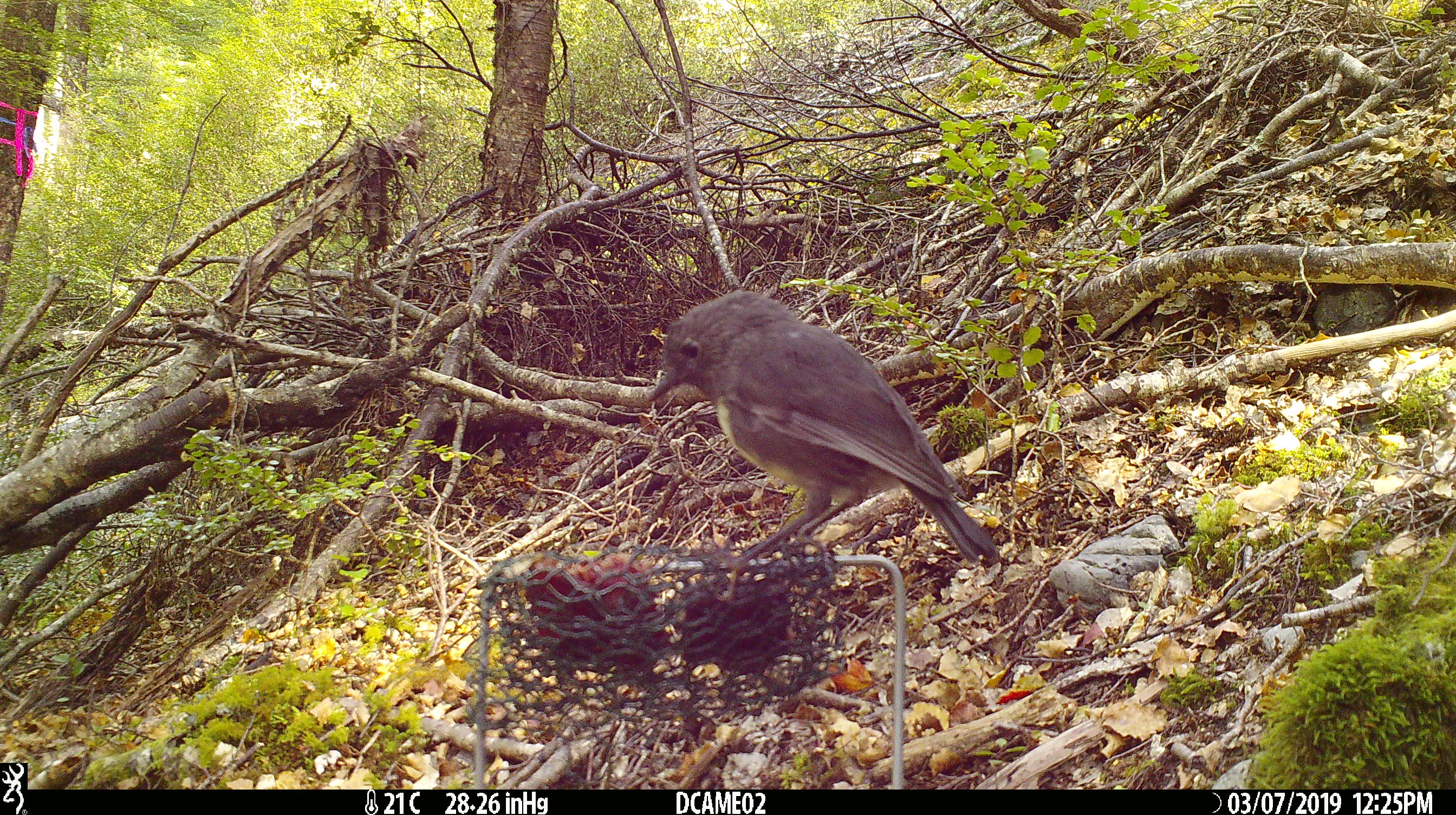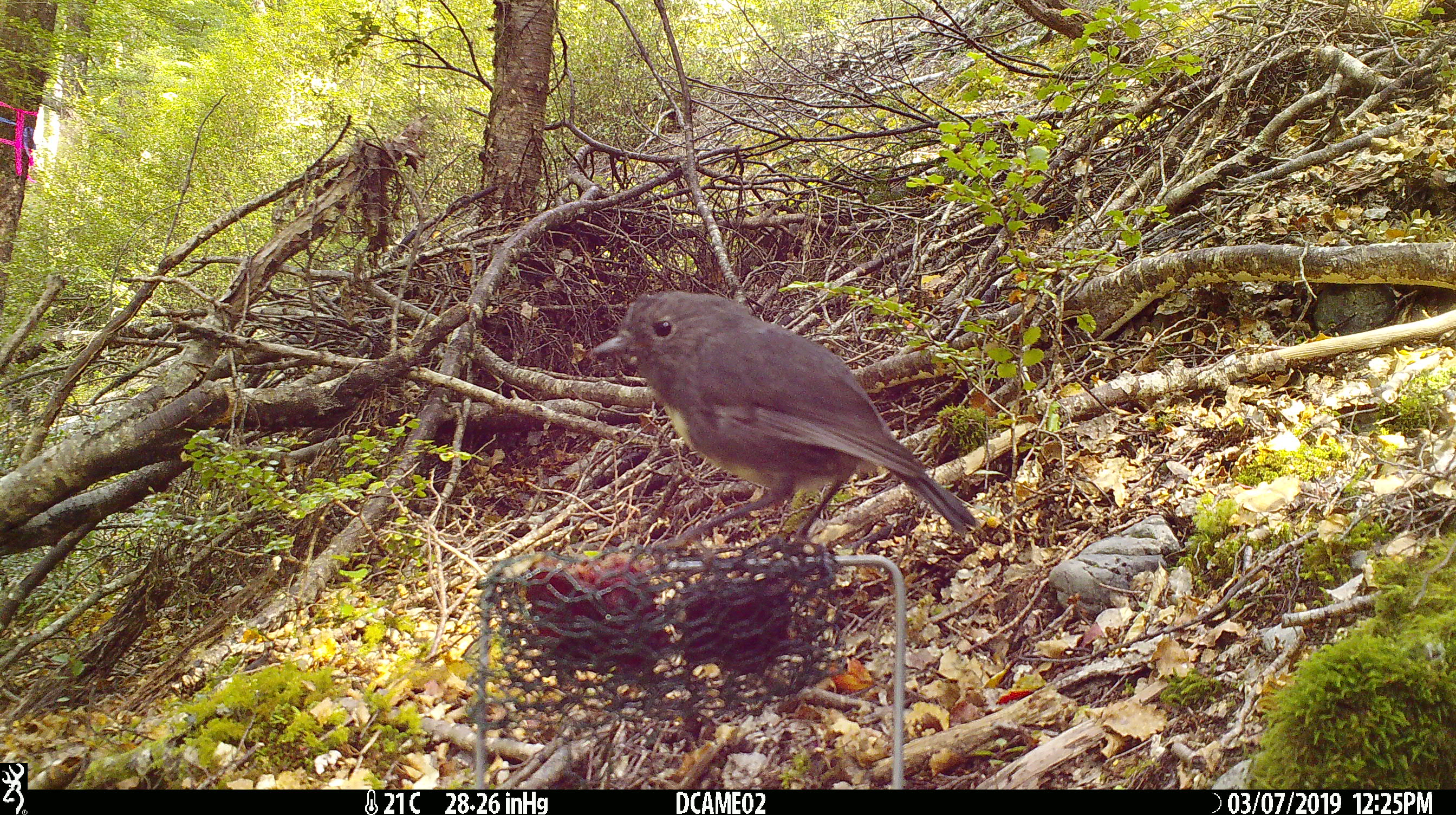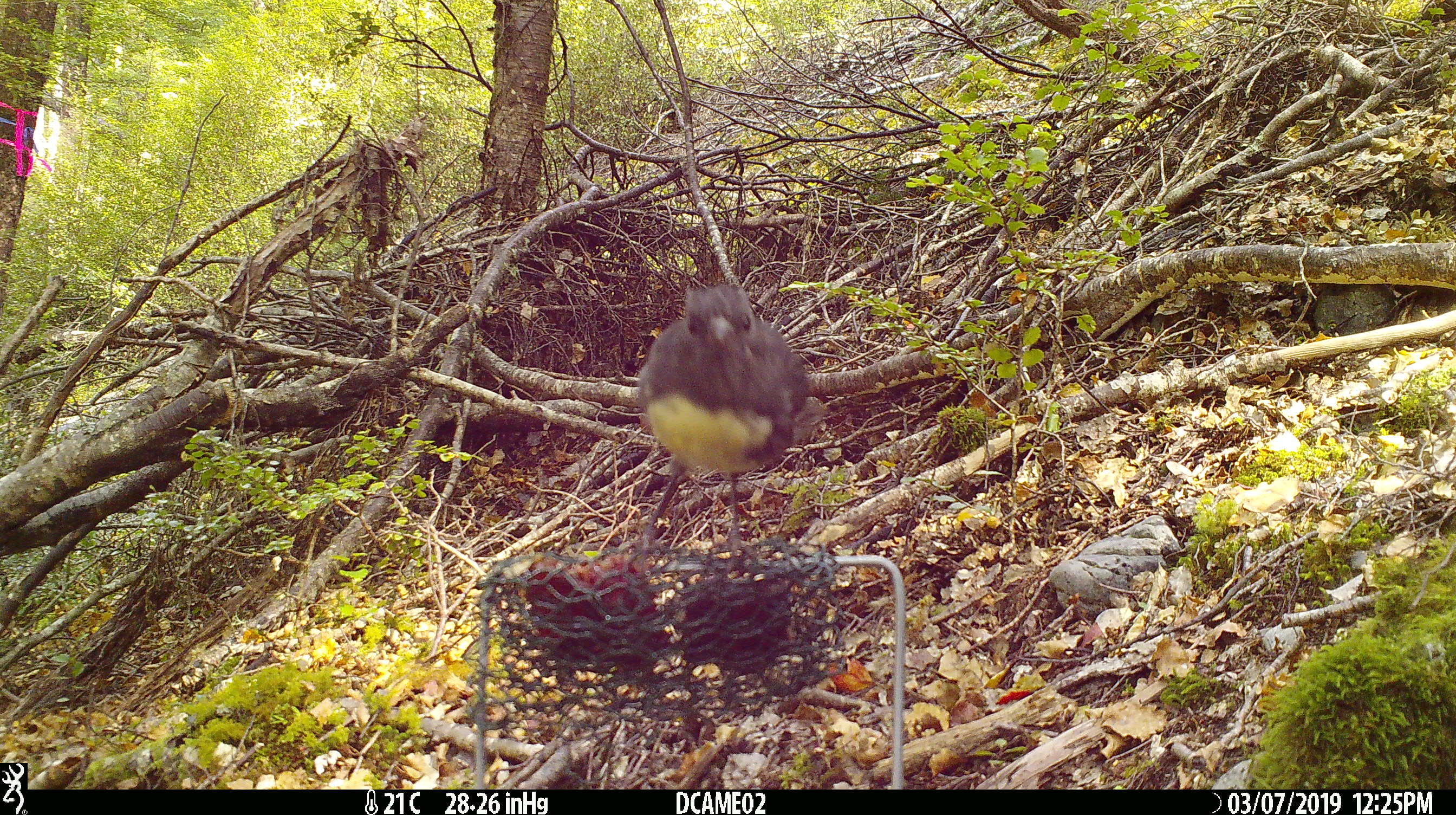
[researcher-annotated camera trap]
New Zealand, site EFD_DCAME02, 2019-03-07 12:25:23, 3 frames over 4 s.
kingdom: Animalia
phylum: Chordata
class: Aves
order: Passeriformes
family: Petroicidae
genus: Petroica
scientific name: Petroica australis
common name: new zealand robin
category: robin